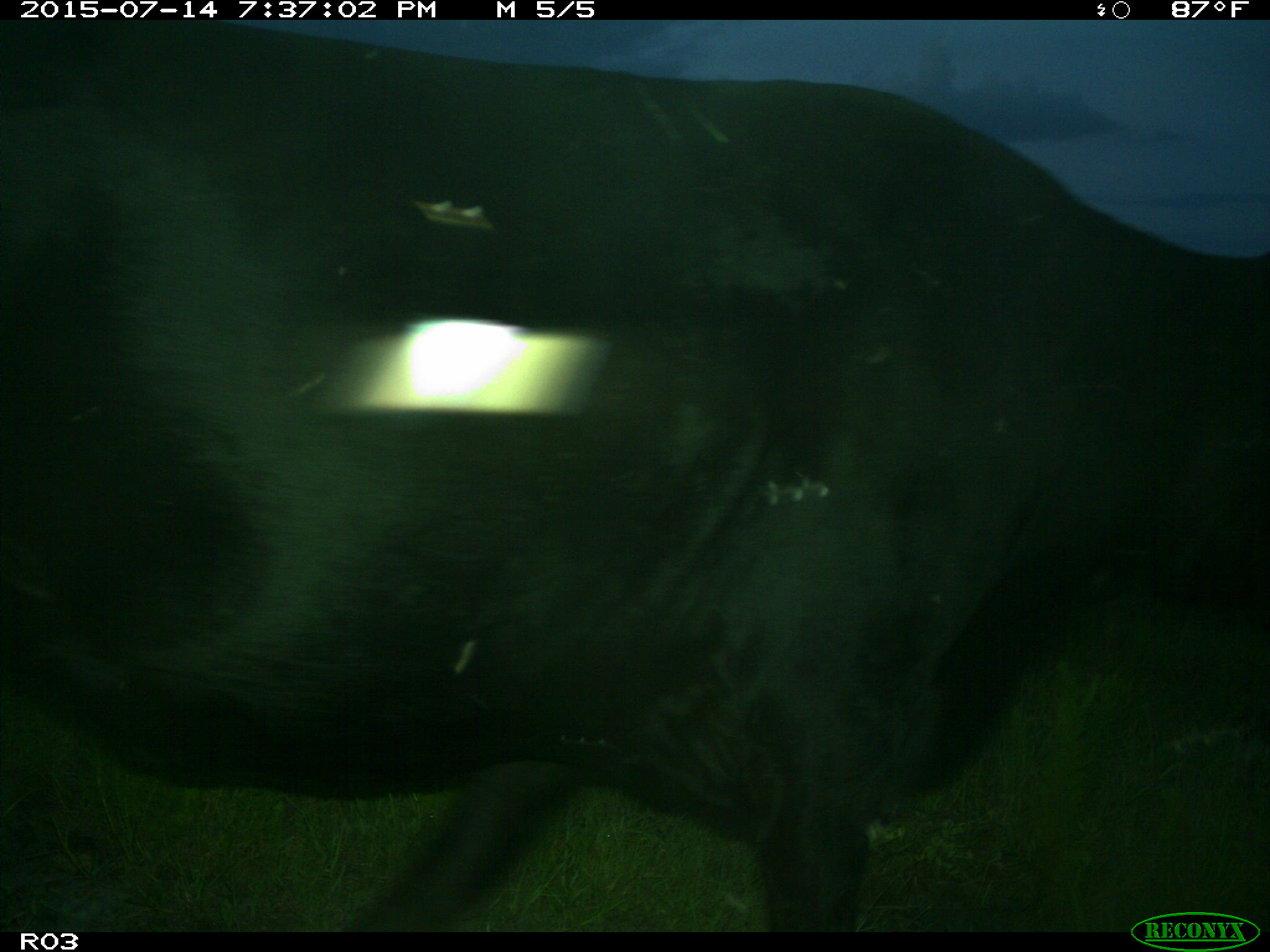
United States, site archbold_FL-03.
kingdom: Animalia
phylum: Chordata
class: Mammalia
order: Artiodactyla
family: Bovidae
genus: Bos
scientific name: Bos taurus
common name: domestic cow